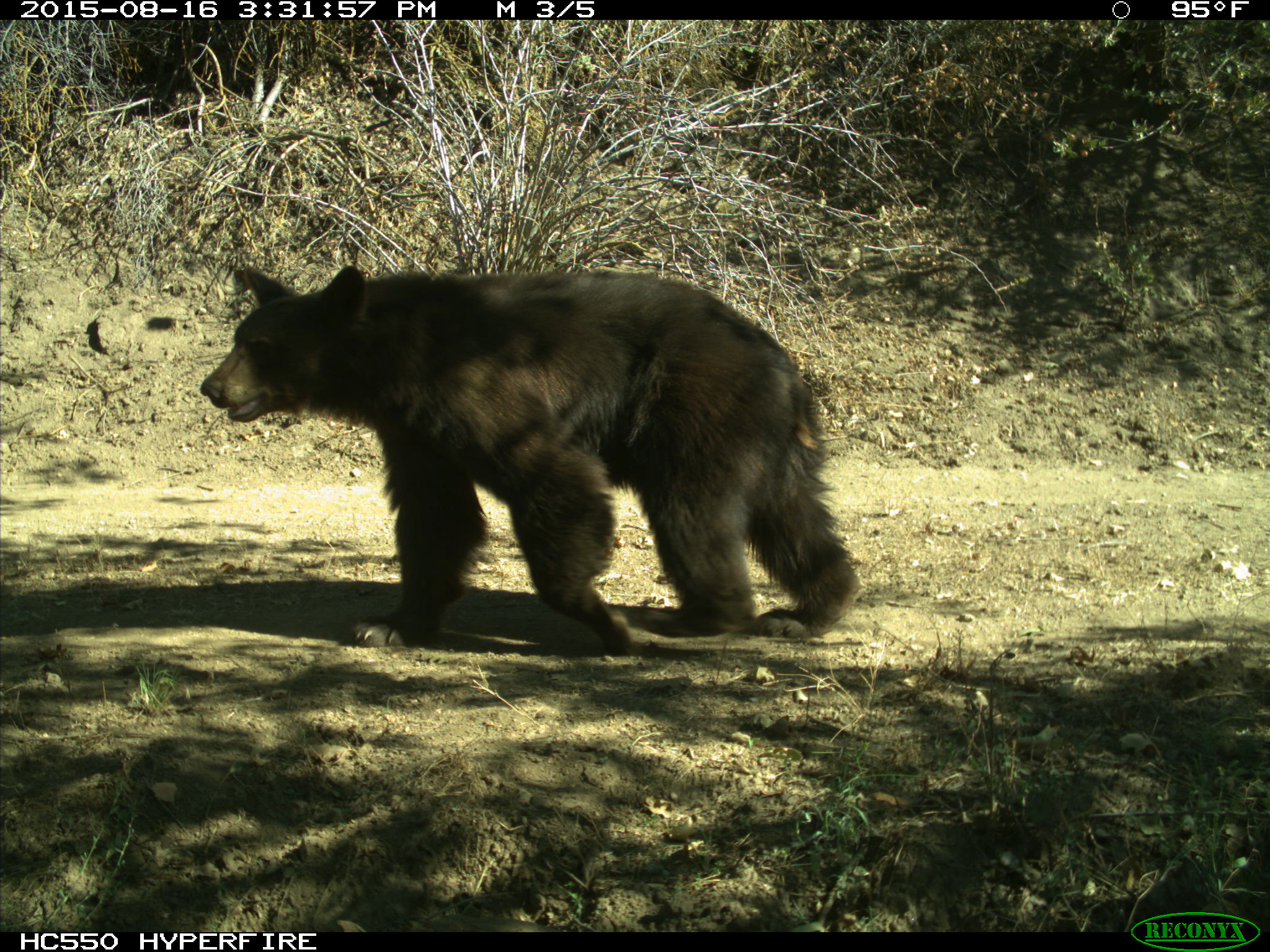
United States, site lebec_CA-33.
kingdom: Animalia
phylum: Chordata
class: Mammalia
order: Carnivora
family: Ursidae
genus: Ursus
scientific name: Ursus americanus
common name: american black bear